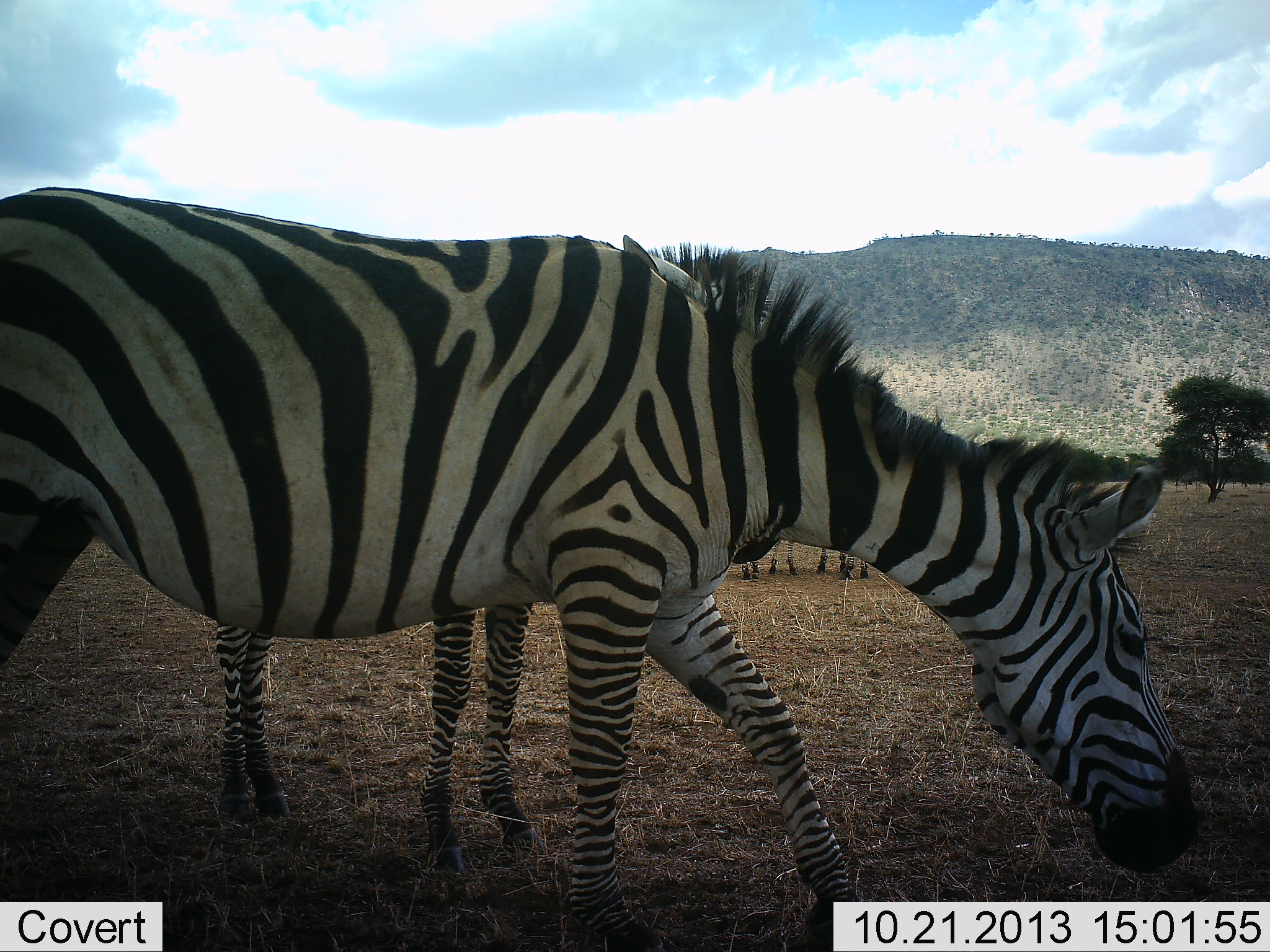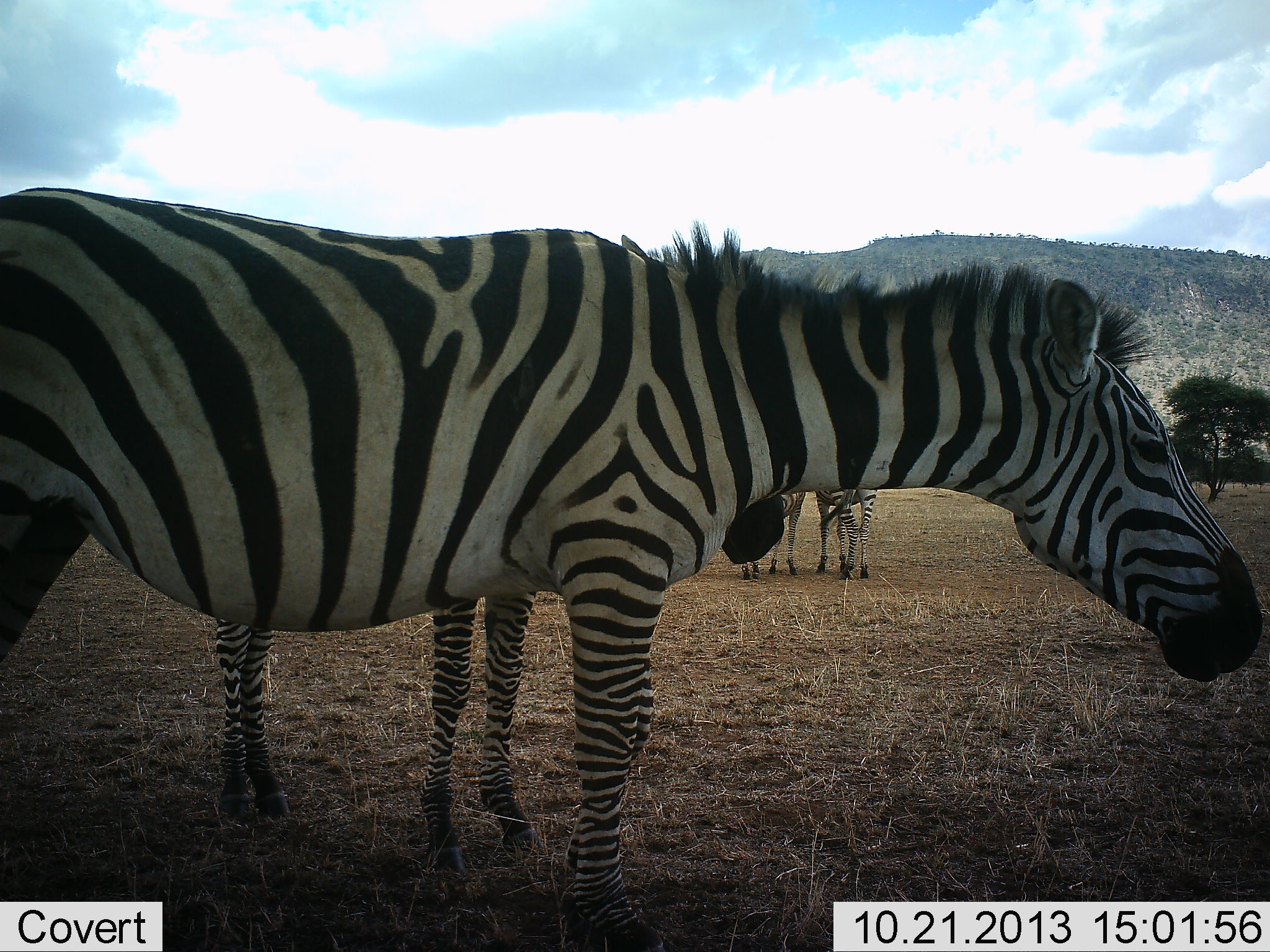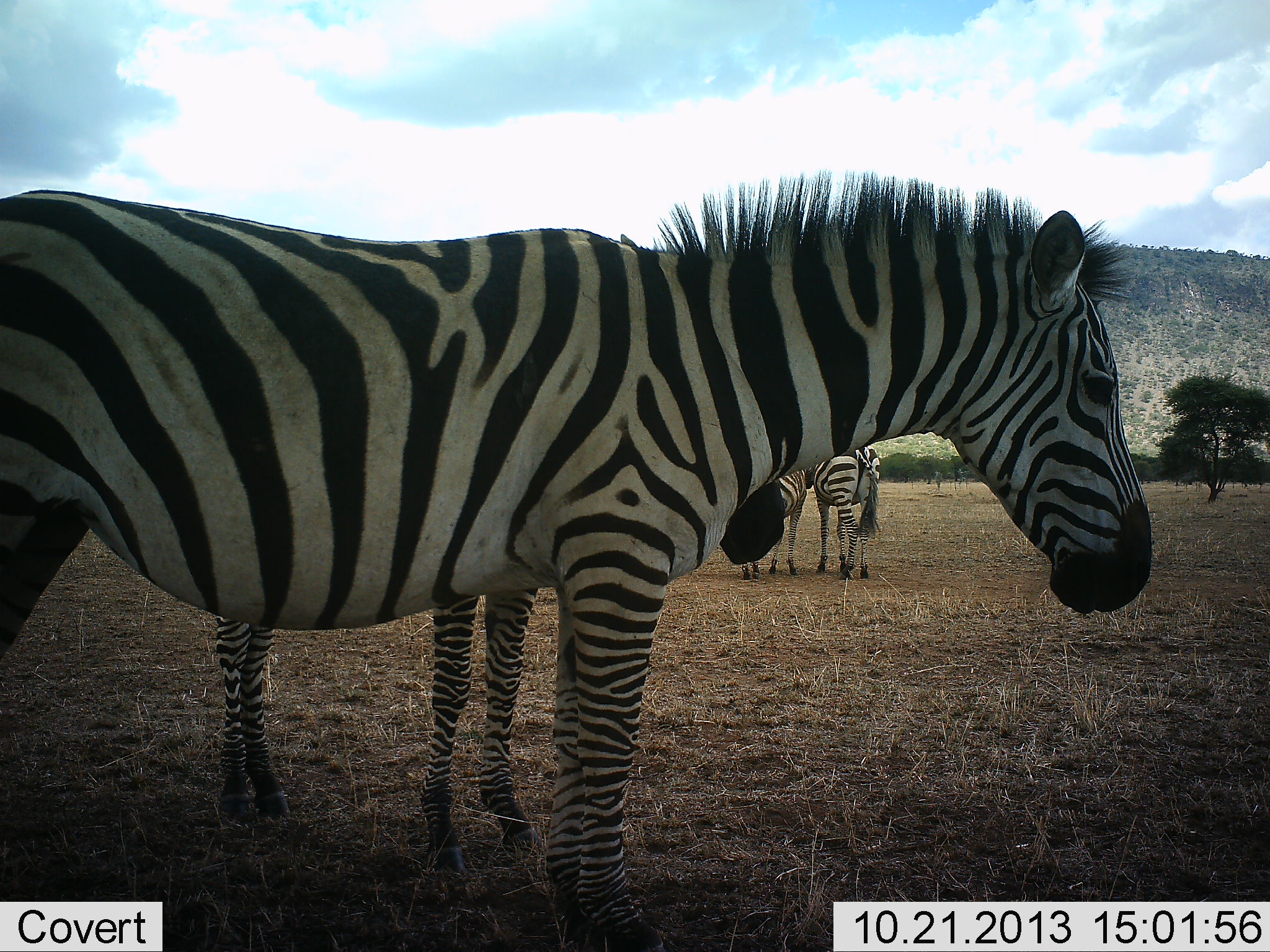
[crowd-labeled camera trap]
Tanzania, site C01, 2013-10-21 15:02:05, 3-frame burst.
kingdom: Animalia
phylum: Chordata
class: Mammalia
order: Perissodactyla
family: Equidae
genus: Equus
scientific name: Equus quagga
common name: plains zebra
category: zebra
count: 4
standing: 78%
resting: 10%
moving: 7%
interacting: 7%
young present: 29%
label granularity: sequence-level